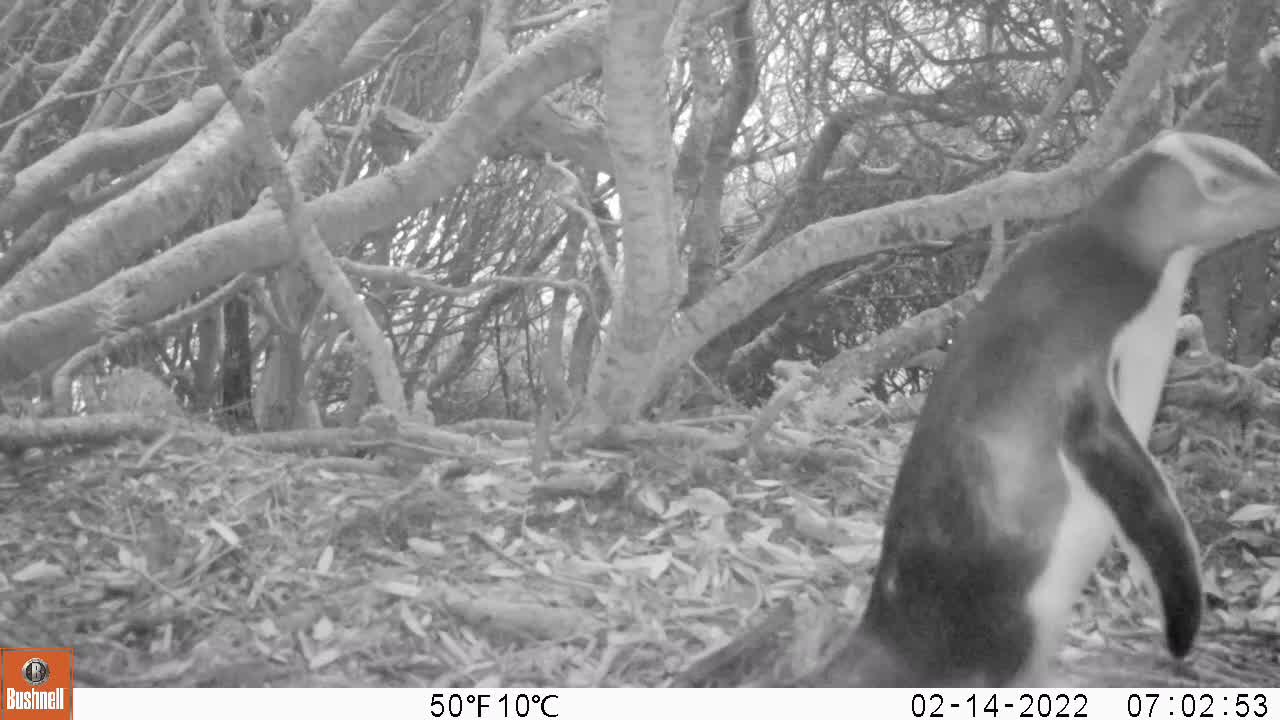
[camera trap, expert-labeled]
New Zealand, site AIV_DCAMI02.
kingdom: Animalia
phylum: Chordata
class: Aves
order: Sphenisciformes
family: Spheniscidae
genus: Megadyptes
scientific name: Megadyptes antipodes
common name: yellow-eyed penguin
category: yellow eyed penguin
Yellow eyed penguin (yellow-eyed penguin) (Megadyptes antipodes).